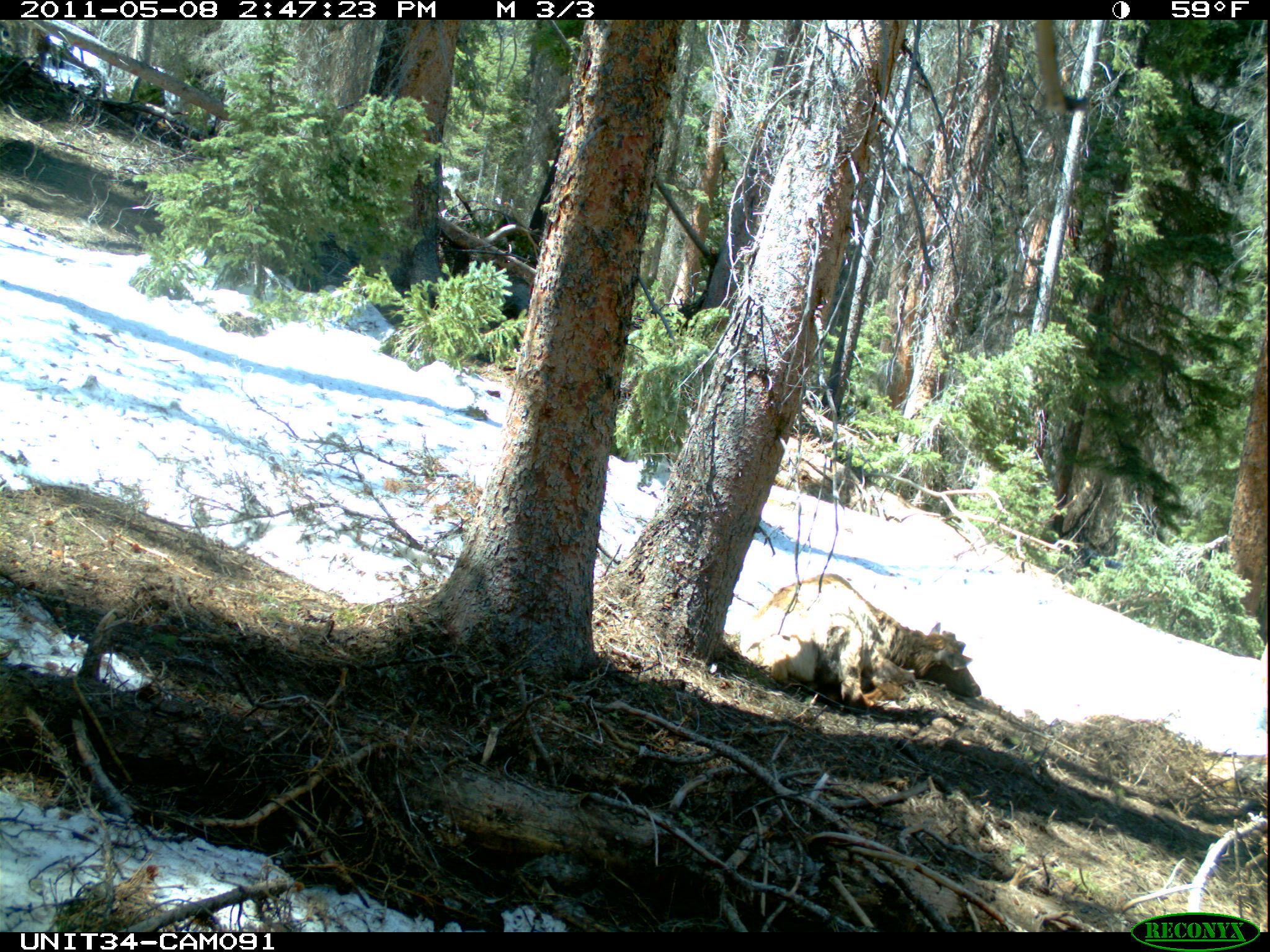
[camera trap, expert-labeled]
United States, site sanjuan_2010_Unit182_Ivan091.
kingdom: Animalia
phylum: Chordata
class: Mammalia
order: Artiodactyla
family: Cervidae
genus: Cervus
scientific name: Cervus elaphus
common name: red deer